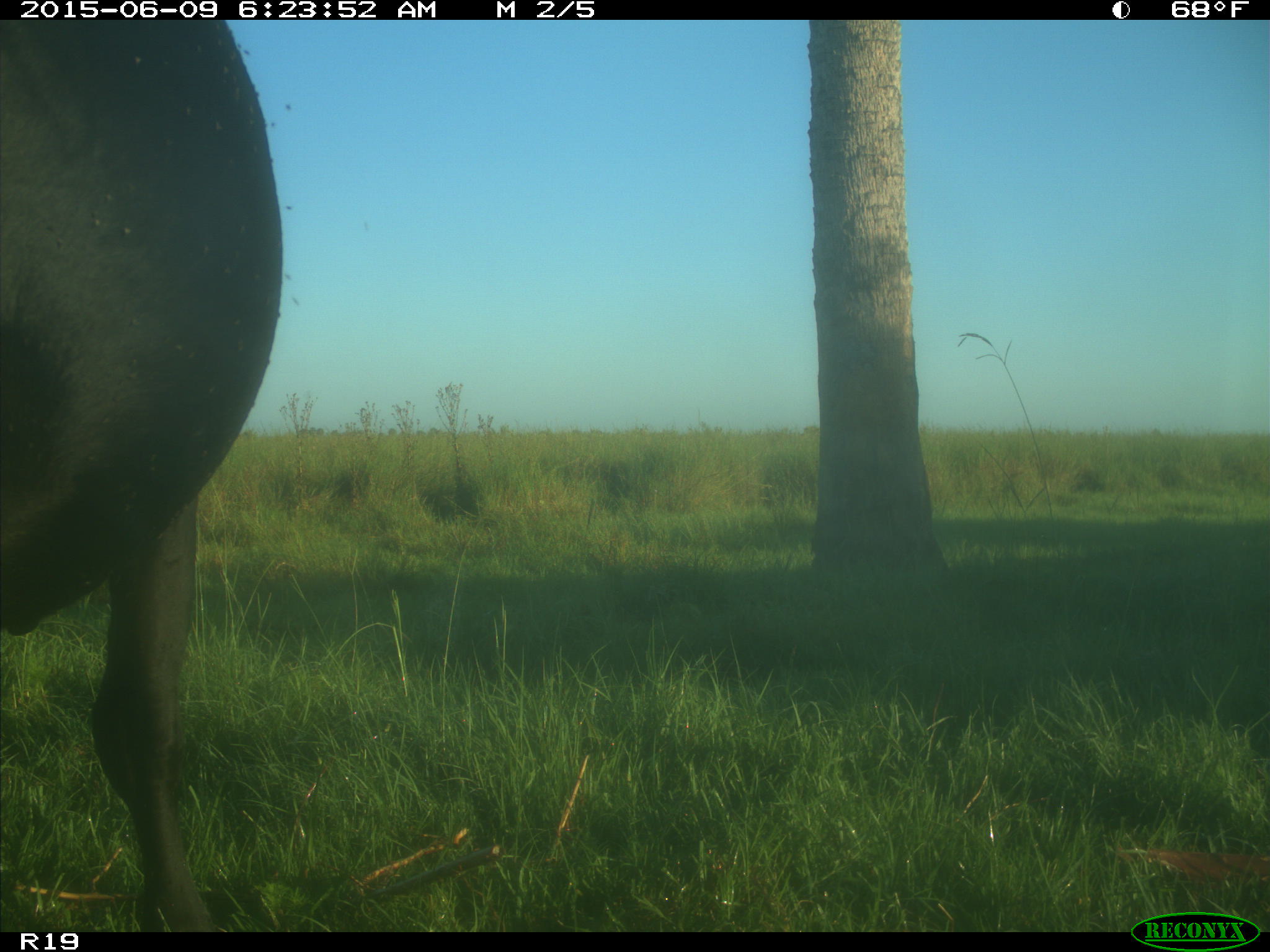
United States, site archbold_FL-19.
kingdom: Animalia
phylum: Chordata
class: Mammalia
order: Artiodactyla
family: Bovidae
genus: Bos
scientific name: Bos taurus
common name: domestic cow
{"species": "Bos taurus (domestic cow)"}